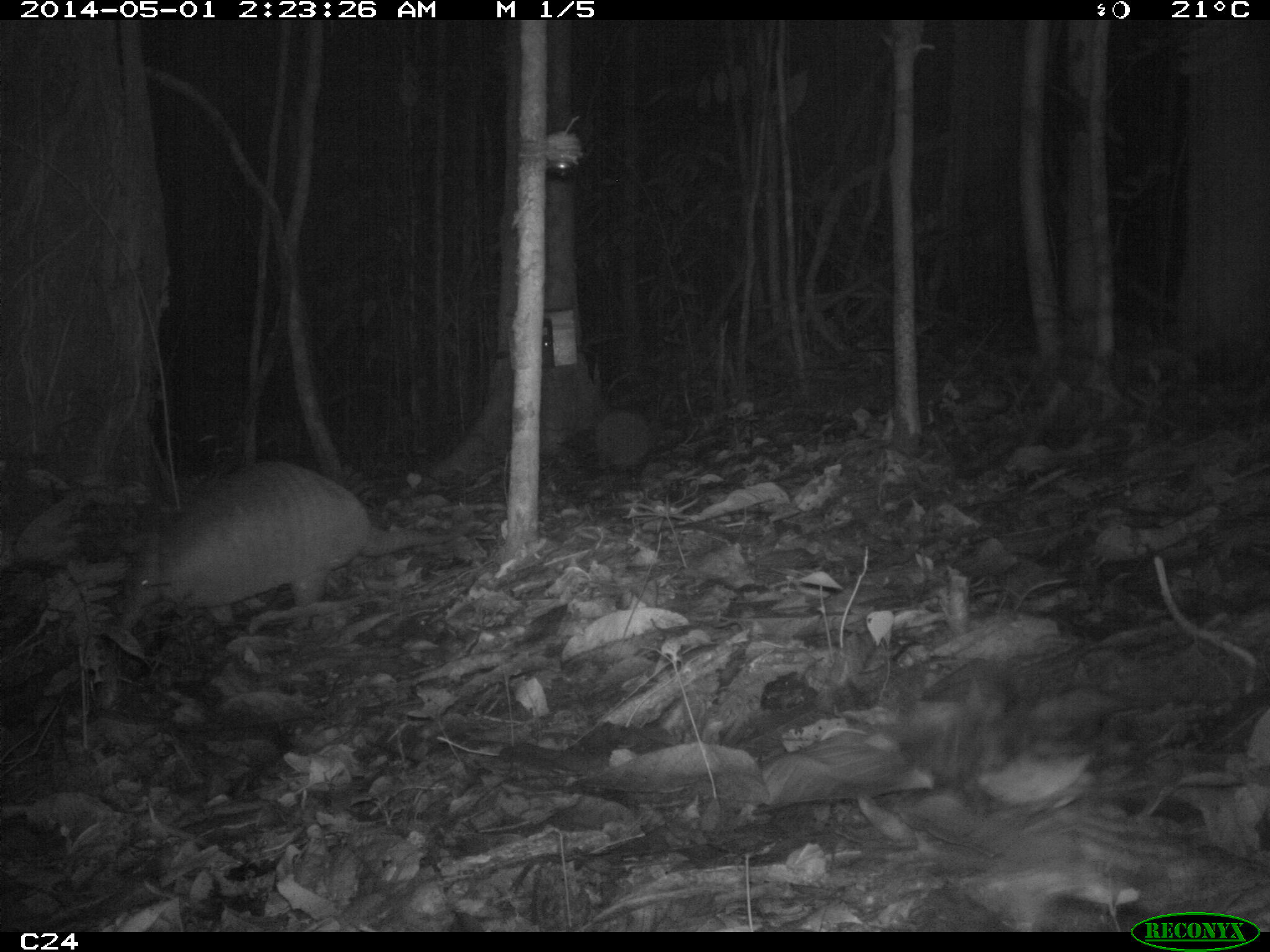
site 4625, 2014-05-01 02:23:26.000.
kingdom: Animalia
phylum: Chordata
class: Mammalia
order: Cingulata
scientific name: Cingulata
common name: armadillo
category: unknown armadillo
Unknown armadillo (armadillo) (Cingulata), count 1, age adult.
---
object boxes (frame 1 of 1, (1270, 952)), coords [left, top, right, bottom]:
unknown armadillo: [114, 458, 472, 630]